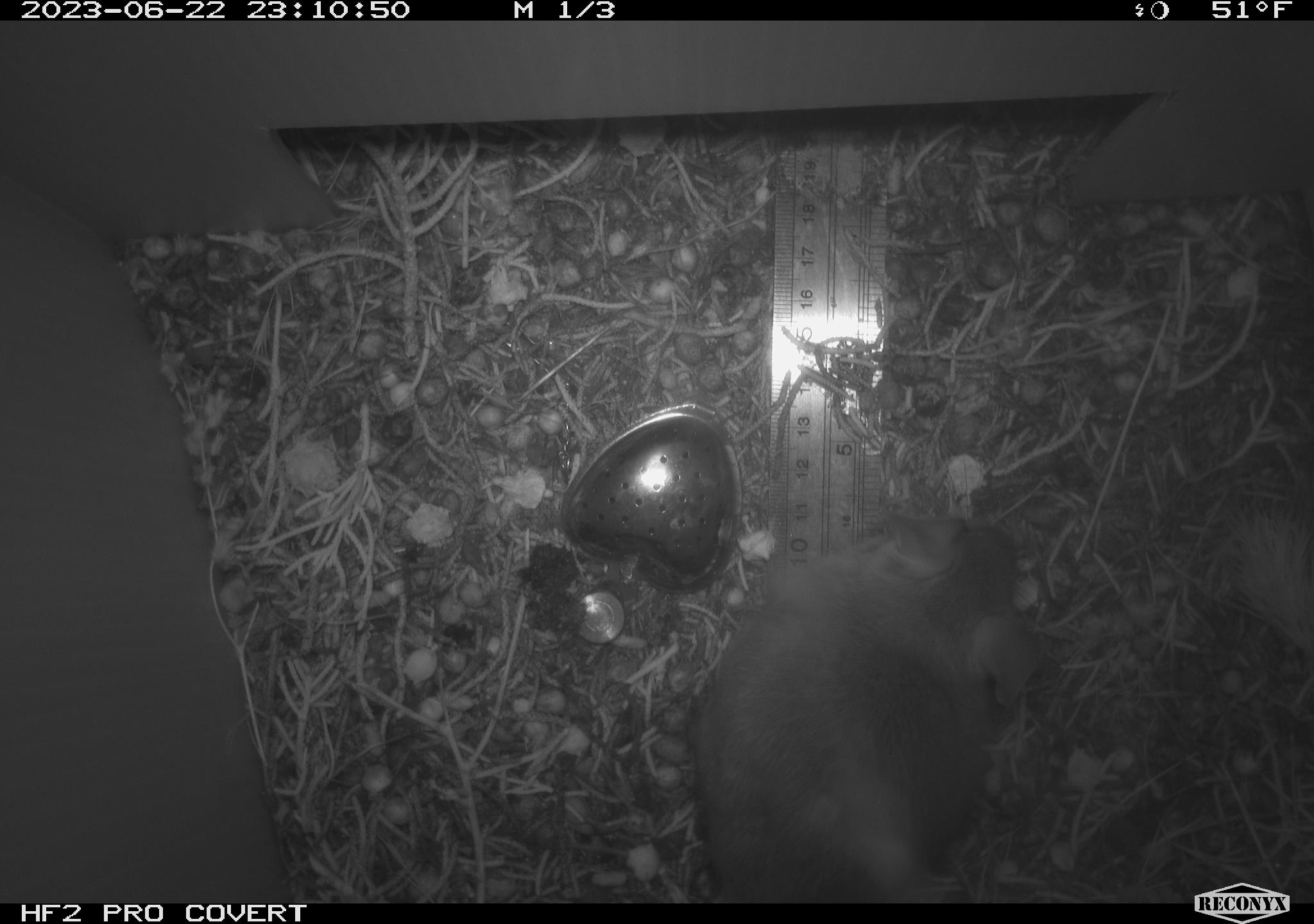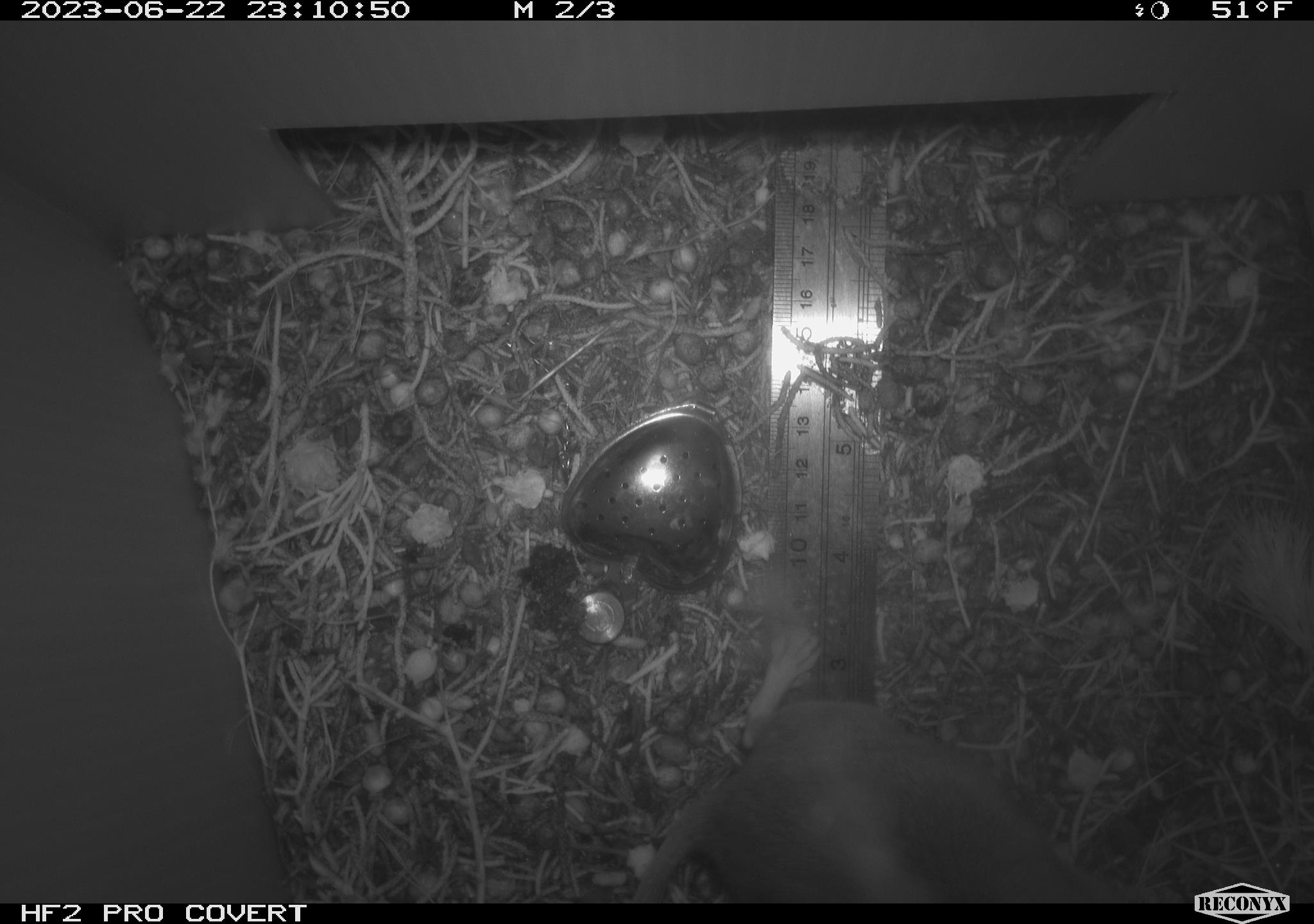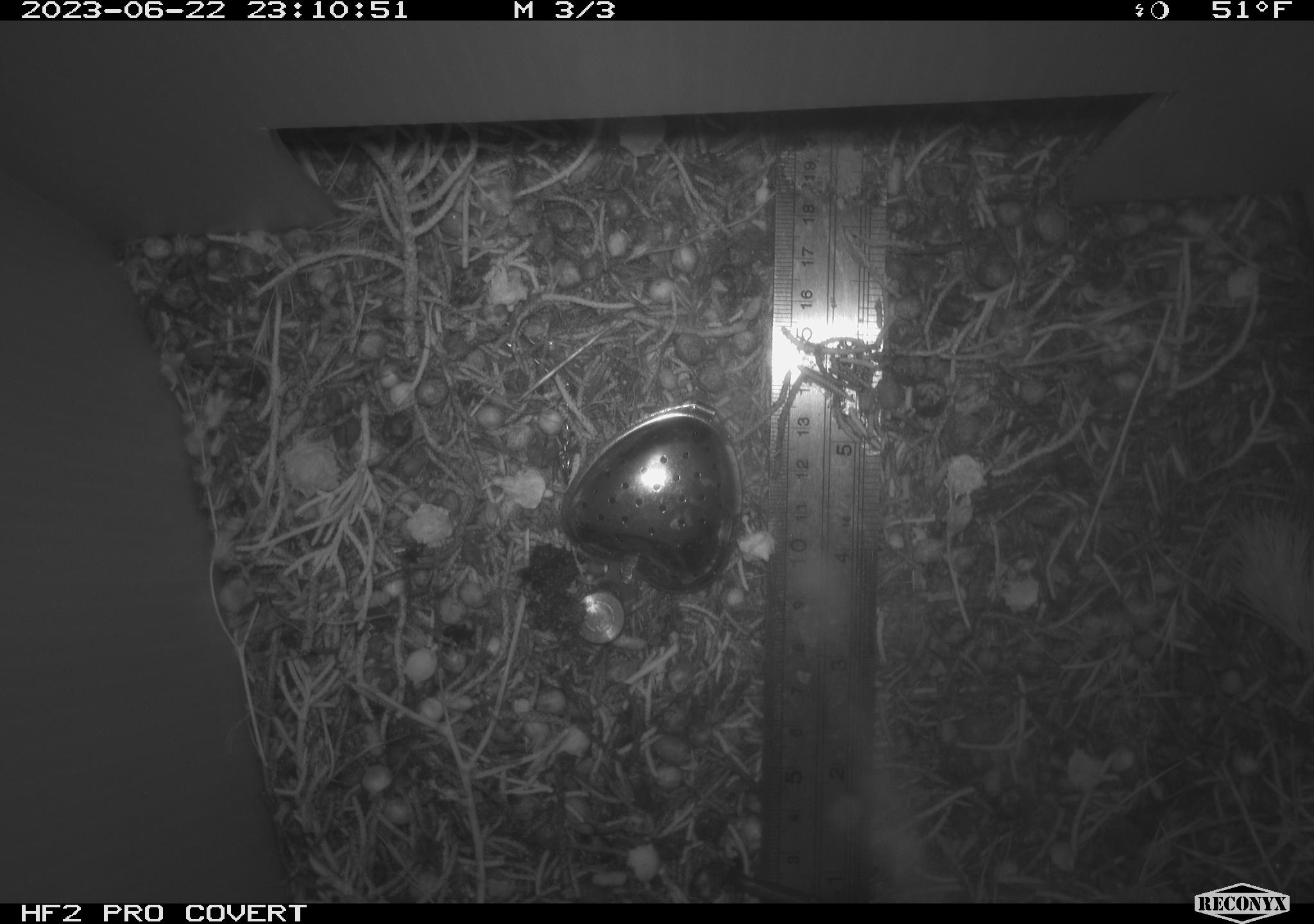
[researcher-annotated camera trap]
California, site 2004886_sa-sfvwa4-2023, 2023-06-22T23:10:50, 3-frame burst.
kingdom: Animalia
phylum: Chordata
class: Mammalia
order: Rodentia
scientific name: Rodentia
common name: mouse species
Mouse species (Rodentia).